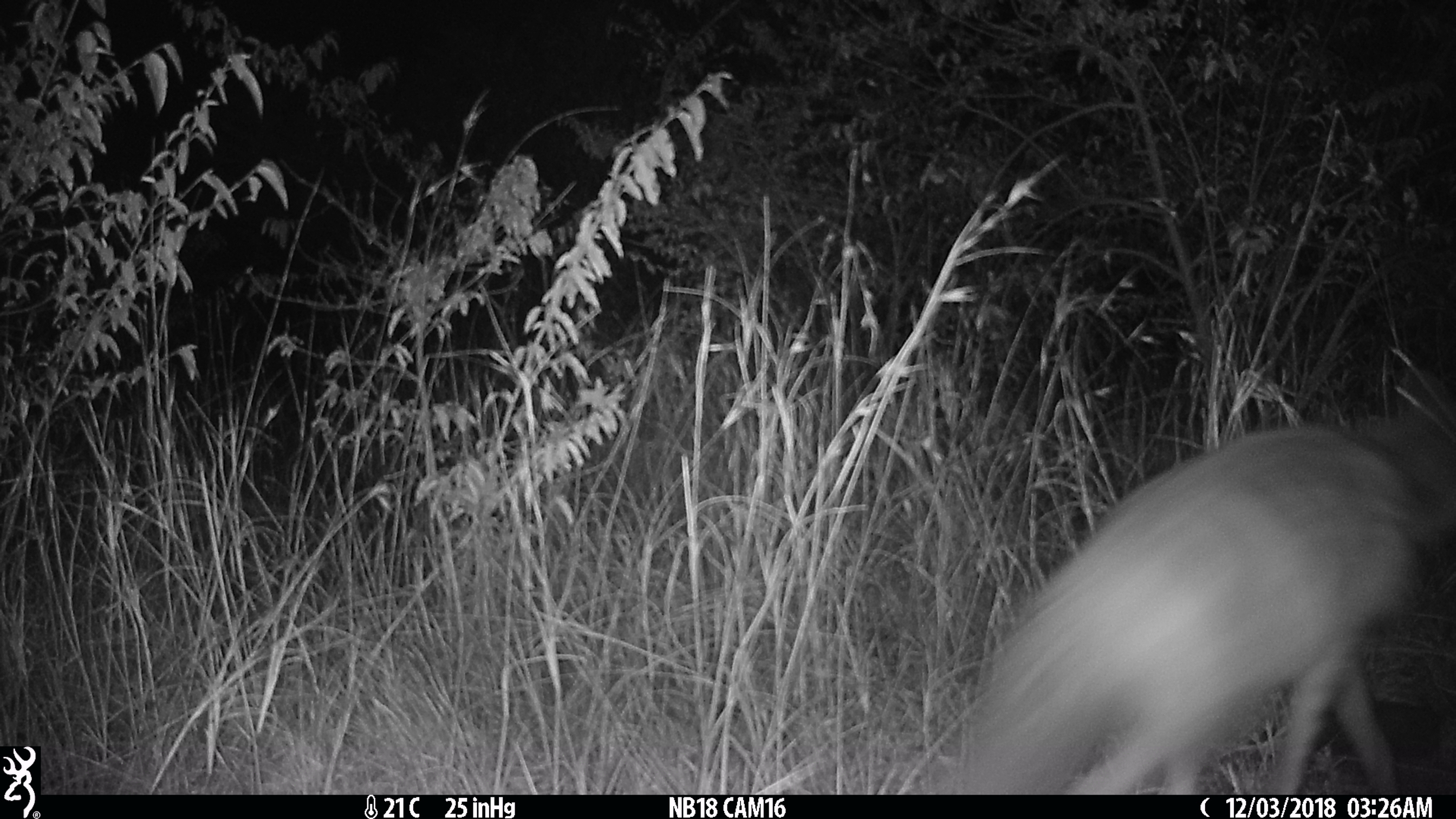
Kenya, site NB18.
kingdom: Animalia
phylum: Chordata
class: Mammalia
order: Carnivora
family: Hyaenidae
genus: Proteles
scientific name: Proteles cristatus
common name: aardwolf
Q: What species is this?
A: Aardwolf (Proteles cristatus).